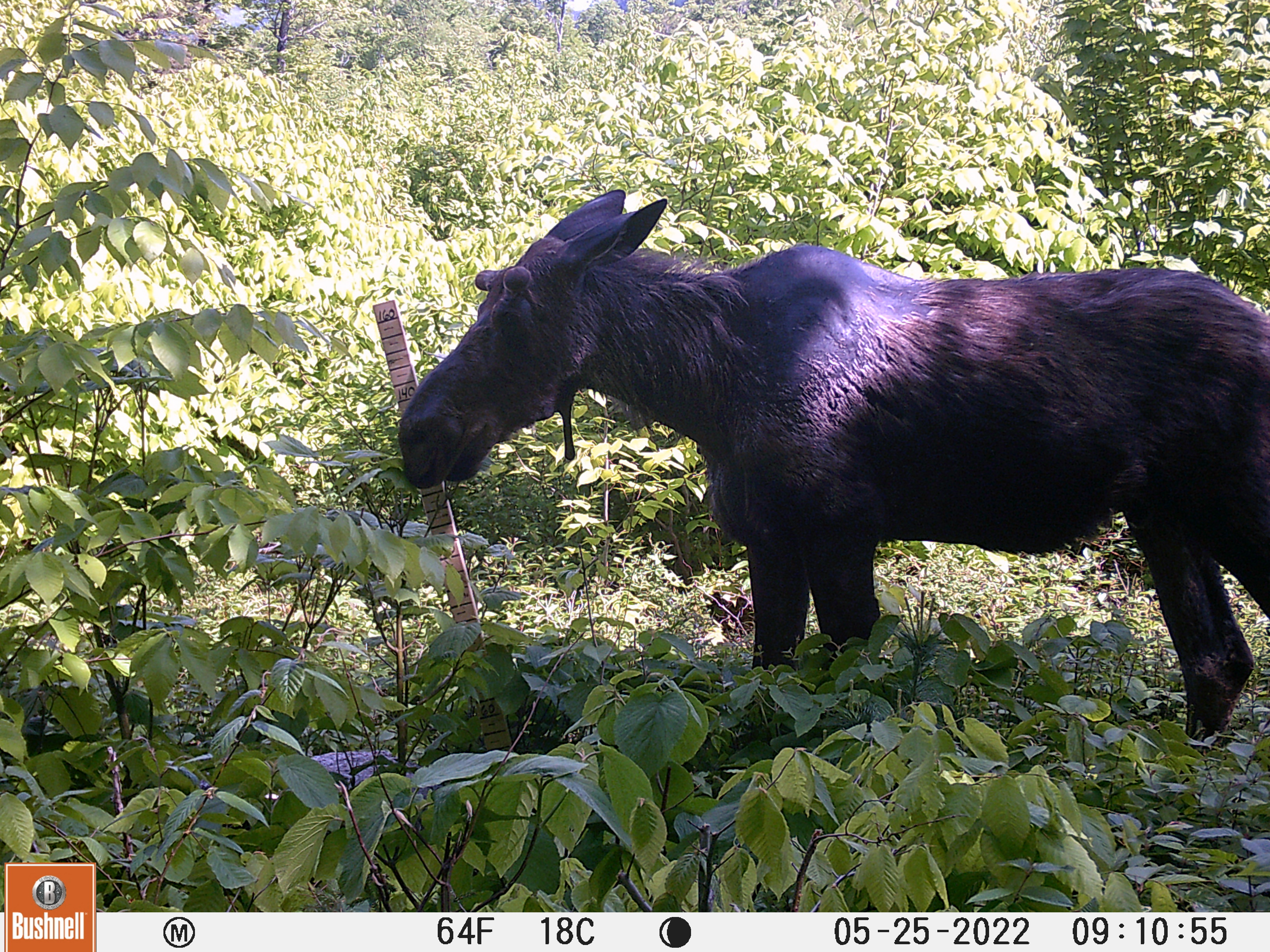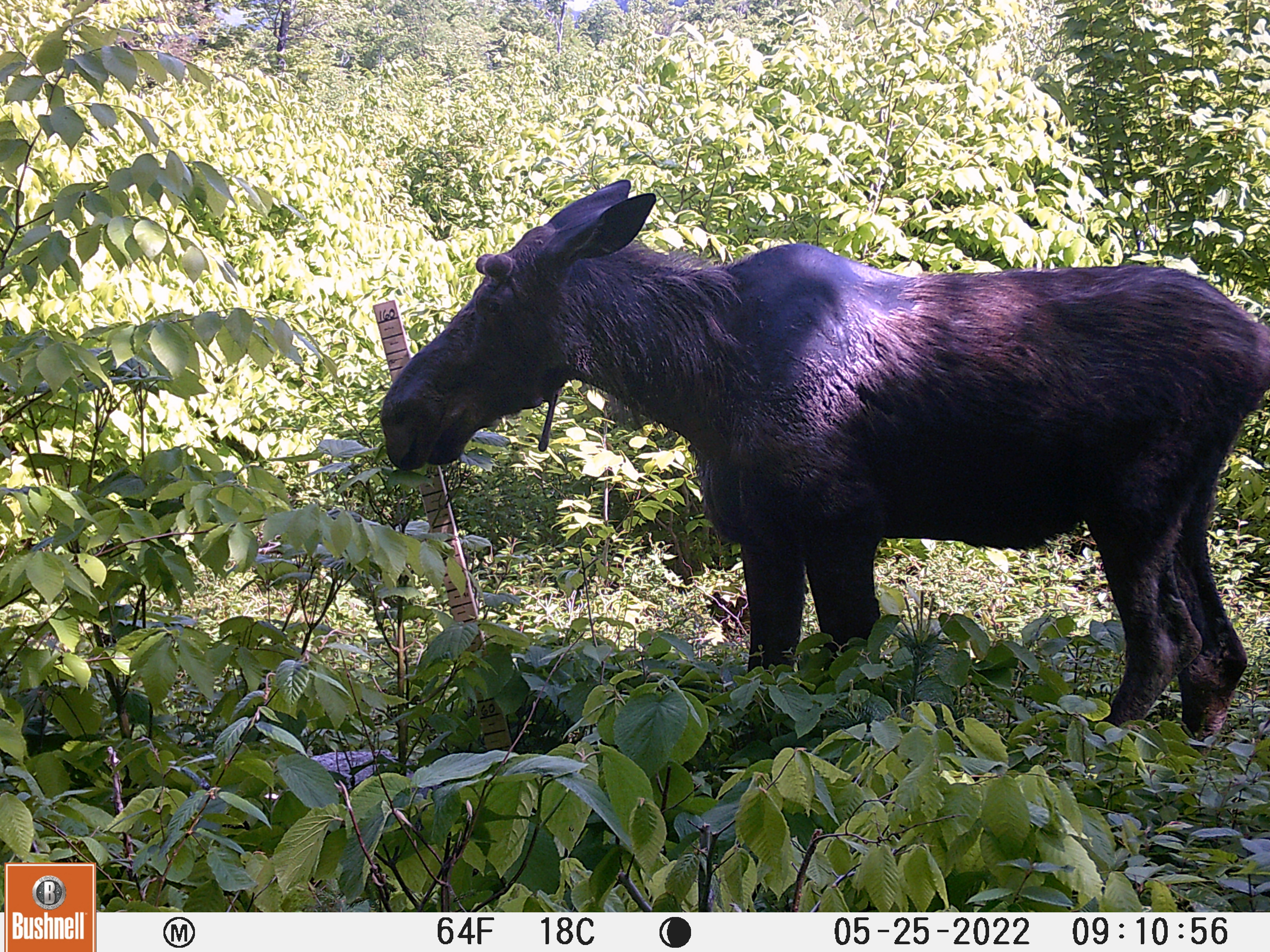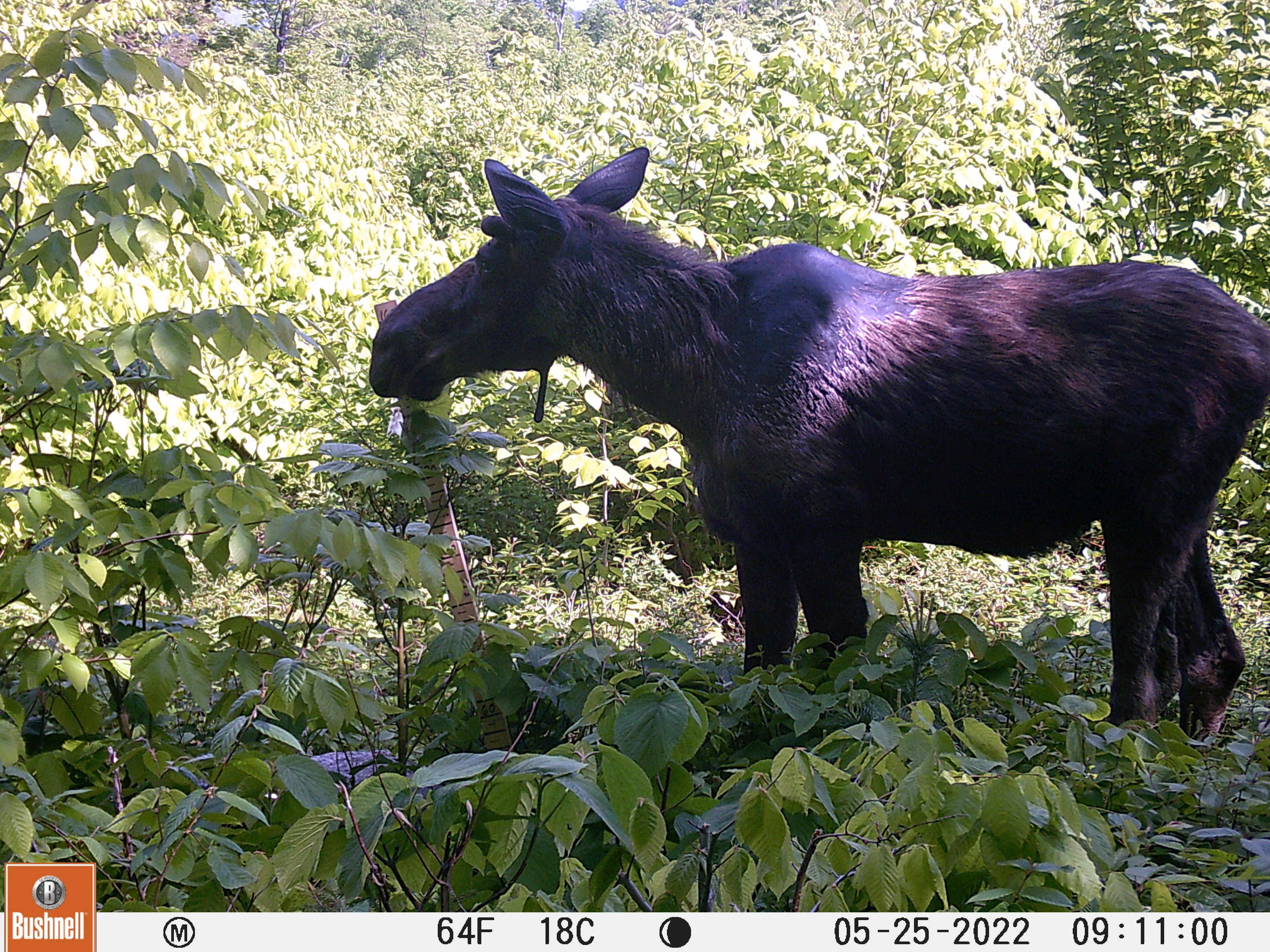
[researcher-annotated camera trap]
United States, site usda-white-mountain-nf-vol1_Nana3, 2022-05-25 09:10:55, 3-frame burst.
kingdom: Animalia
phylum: Chordata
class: Mammalia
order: Artiodactyla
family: Cervidae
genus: Alces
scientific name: Alces alces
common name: moose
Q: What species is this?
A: Moose (Alces alces).